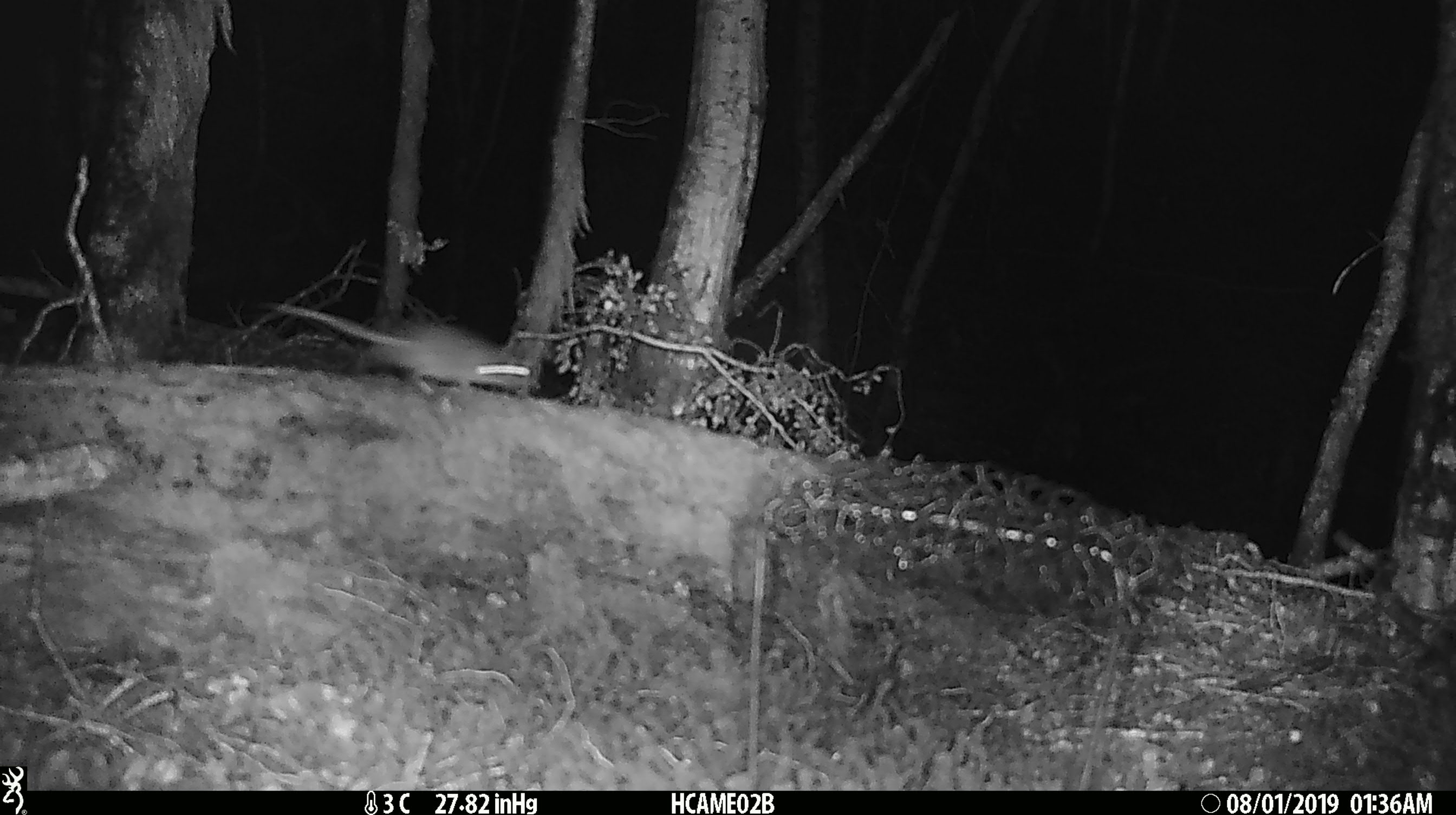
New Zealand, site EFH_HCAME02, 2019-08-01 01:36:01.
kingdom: Animalia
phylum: Chordata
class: Mammalia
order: Rodentia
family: Muridae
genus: Mus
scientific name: Mus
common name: mouse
Mouse (Mus).